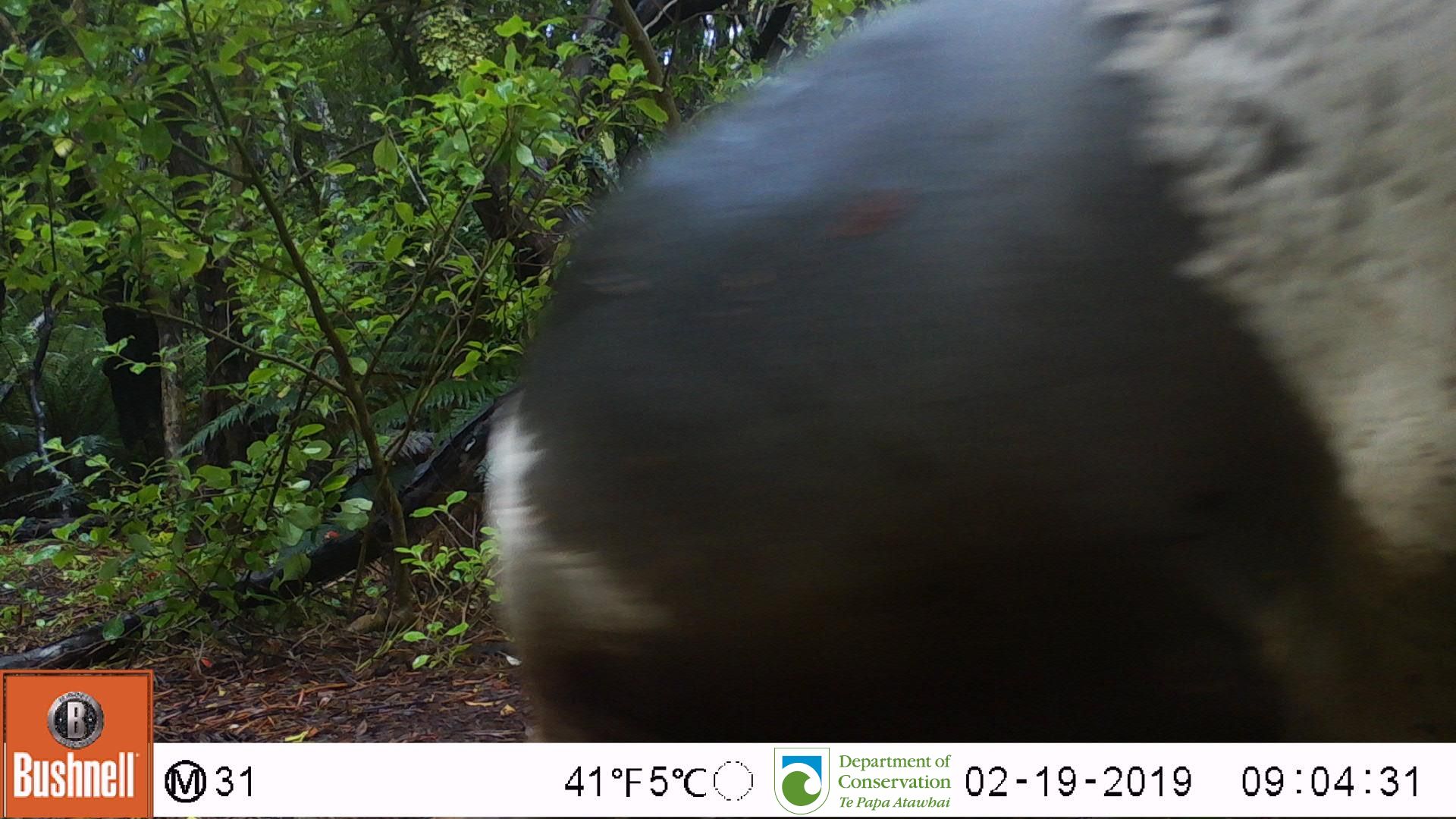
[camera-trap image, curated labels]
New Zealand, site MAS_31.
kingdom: Animalia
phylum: Chordata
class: Mammalia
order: Carnivora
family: Otariidae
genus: Phocarctos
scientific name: Phocarctos hookeri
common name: new zealand sea lion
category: sealion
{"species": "sealion (new zealand sea lion) (Phocarctos hookeri)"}